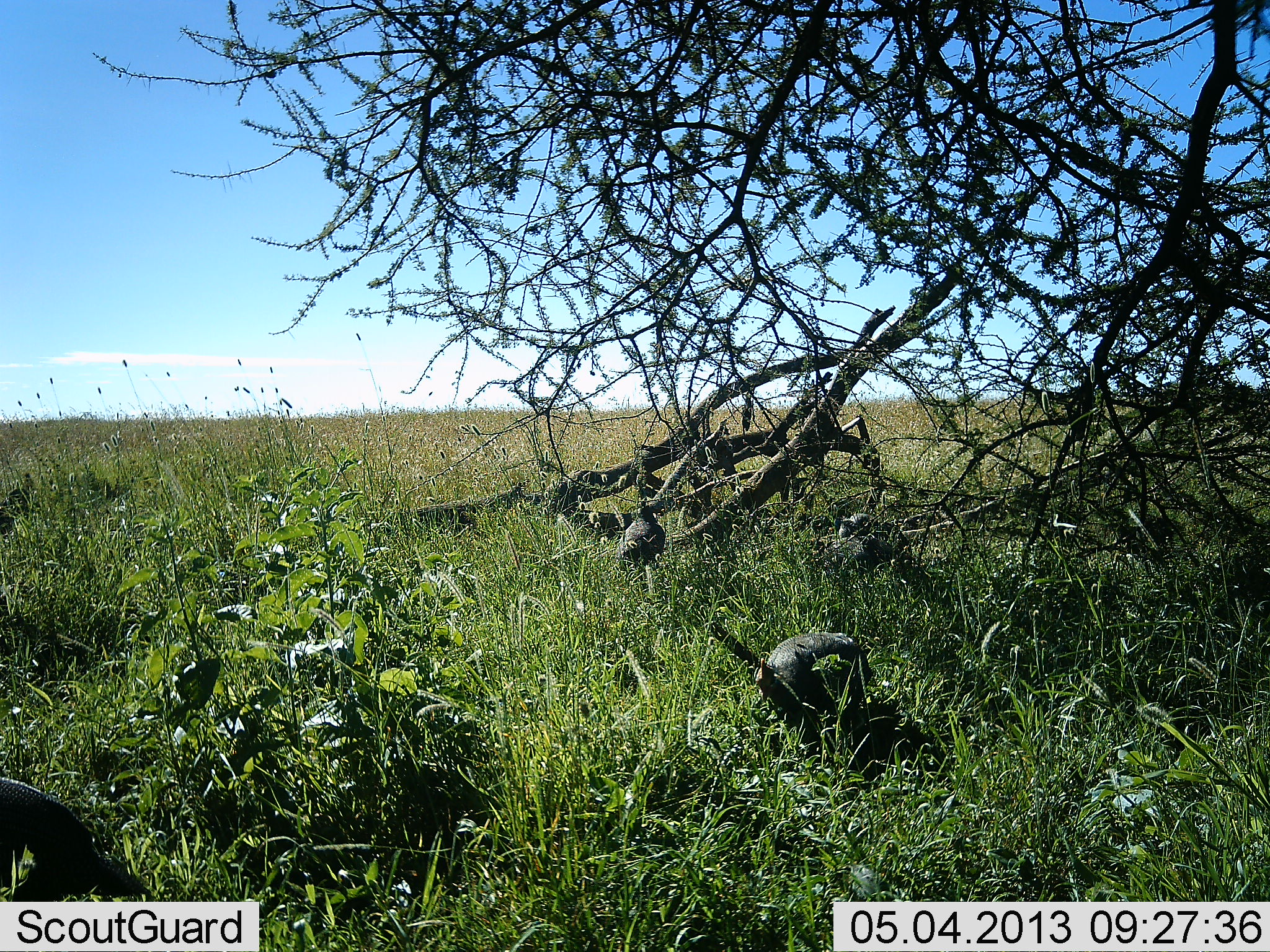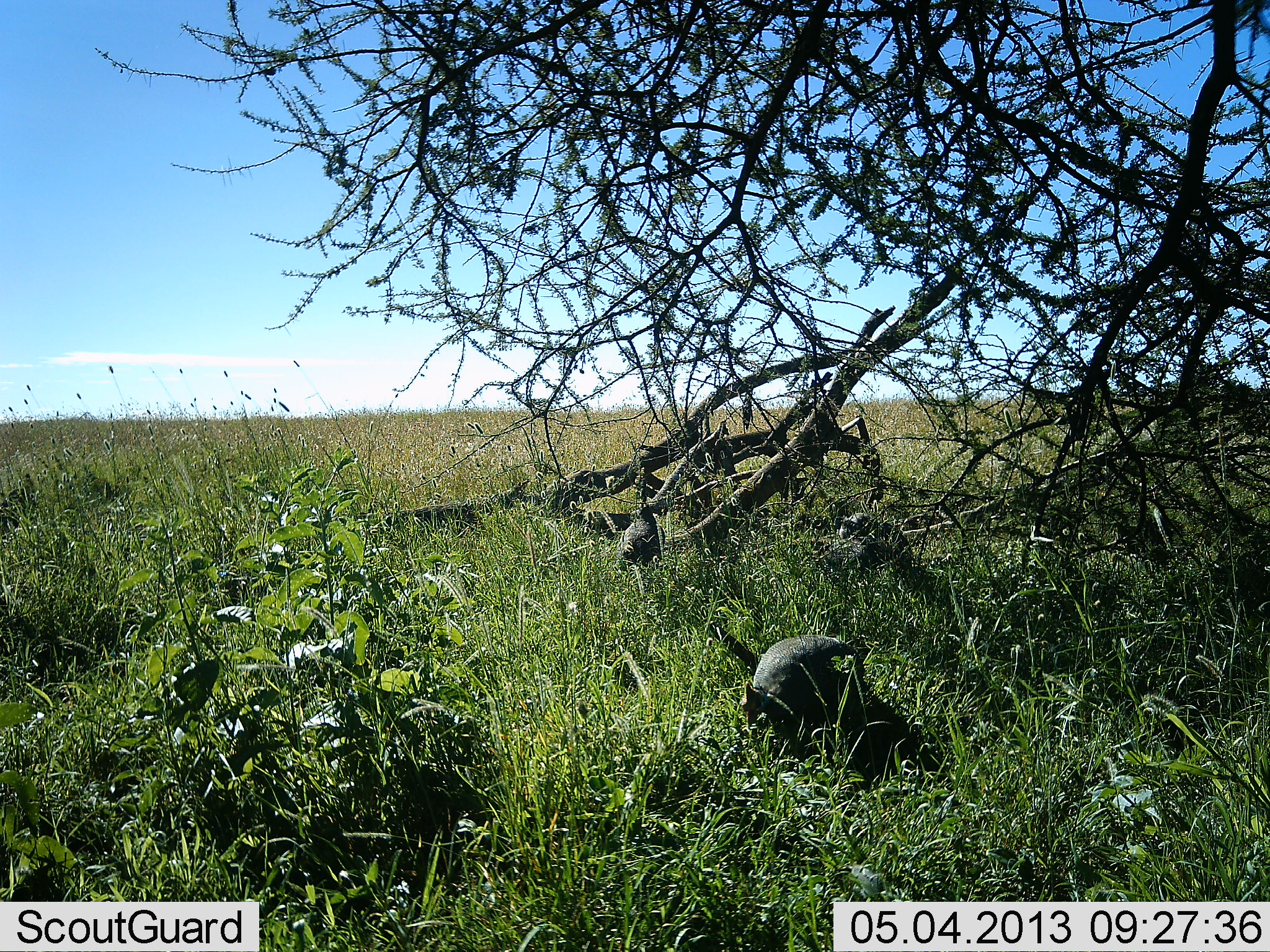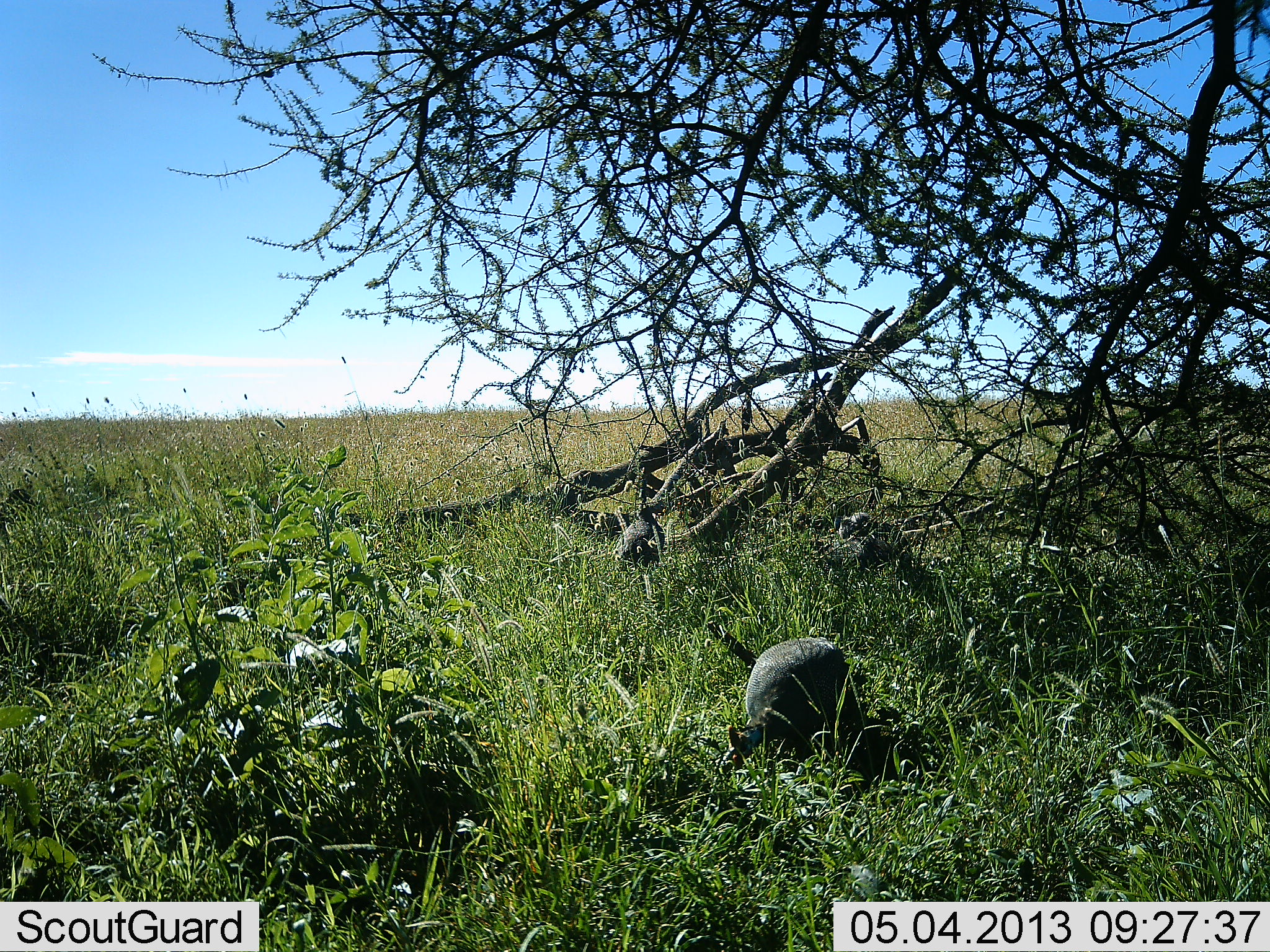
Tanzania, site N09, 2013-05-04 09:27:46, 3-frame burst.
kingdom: Animalia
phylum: Chordata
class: Aves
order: Galliformes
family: Numididae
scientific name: Numididae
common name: guinea fowl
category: guineafowl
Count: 2.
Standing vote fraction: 23%.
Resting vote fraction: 5%.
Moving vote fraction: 55%.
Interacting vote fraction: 0%.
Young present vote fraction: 0%.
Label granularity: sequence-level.